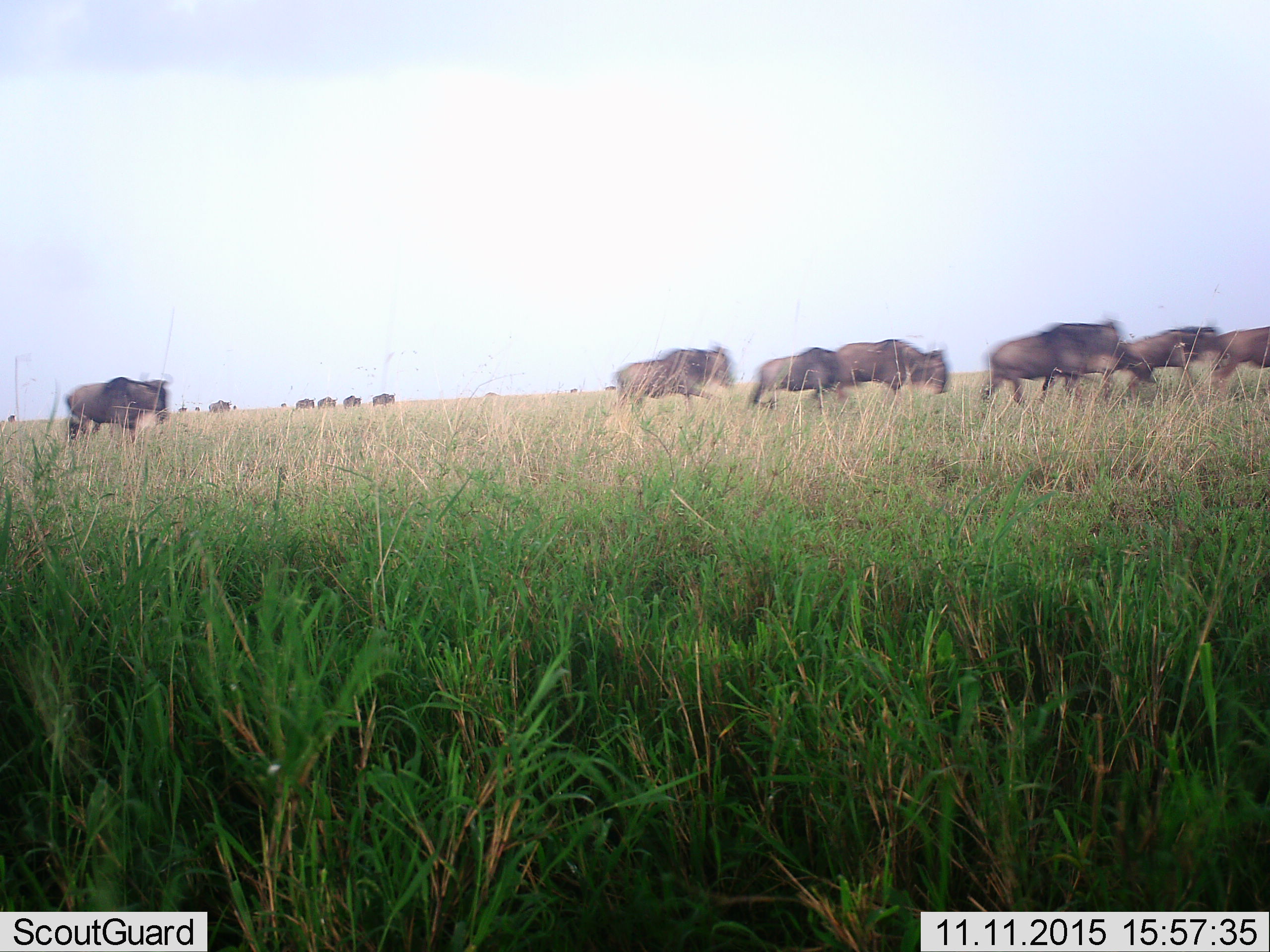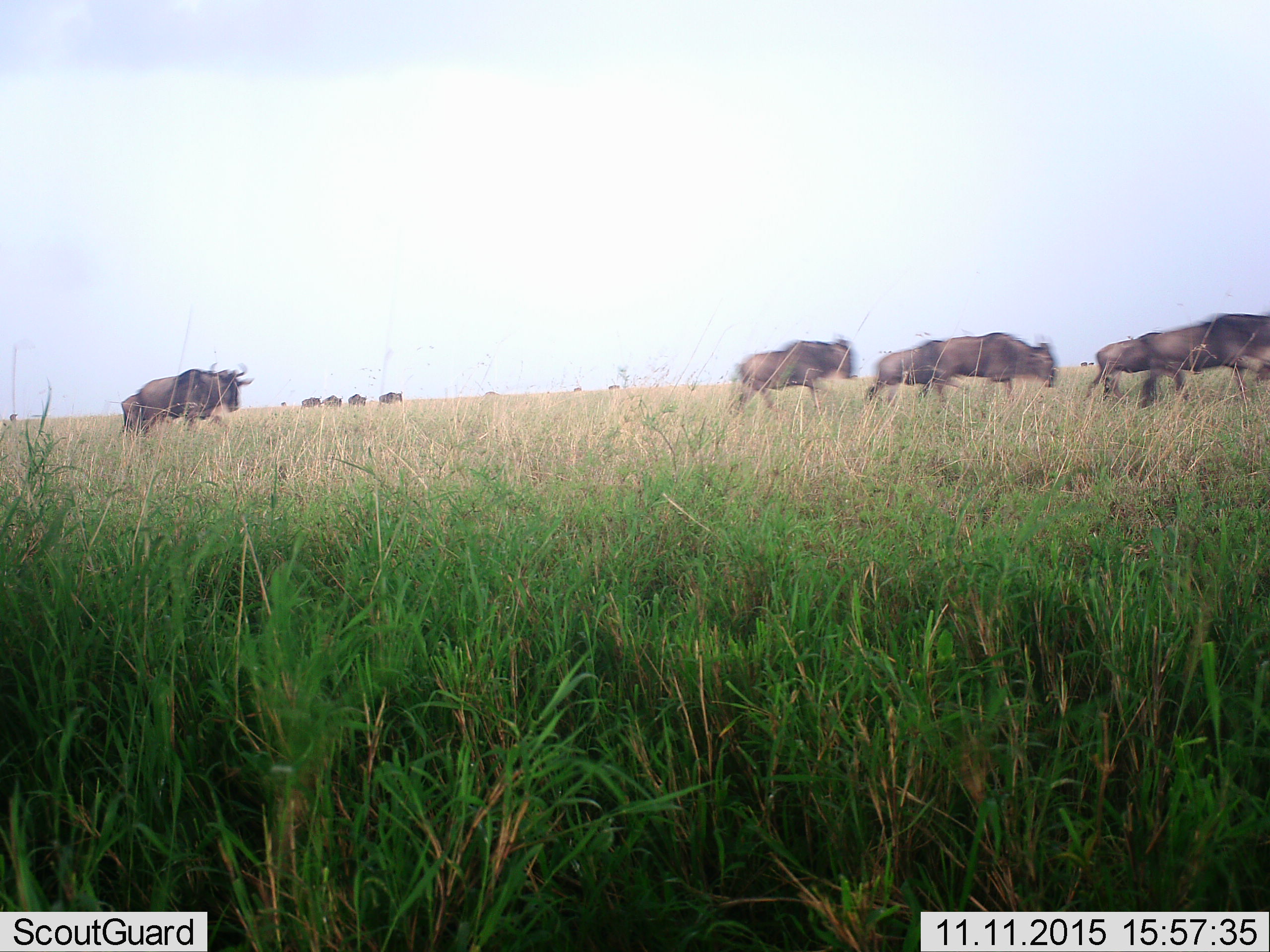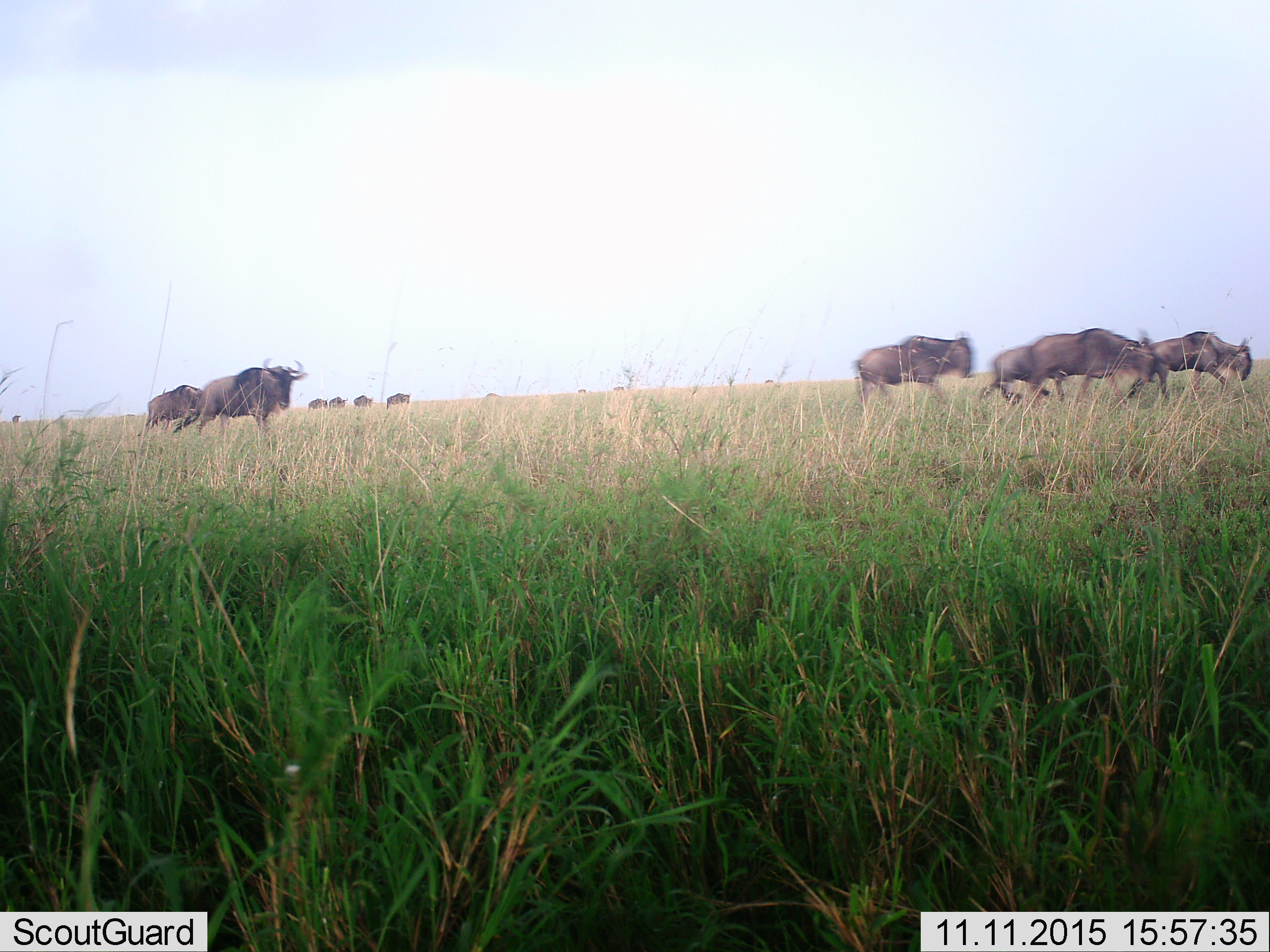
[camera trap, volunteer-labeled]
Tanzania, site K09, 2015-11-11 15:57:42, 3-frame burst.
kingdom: Animalia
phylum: Chordata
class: Mammalia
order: Artiodactyla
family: Bovidae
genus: Connochaetes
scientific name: Connochaetes taurinus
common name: blue wildebeest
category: wildebeest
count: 11-50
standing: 25%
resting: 0%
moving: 100%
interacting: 0%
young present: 0%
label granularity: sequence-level